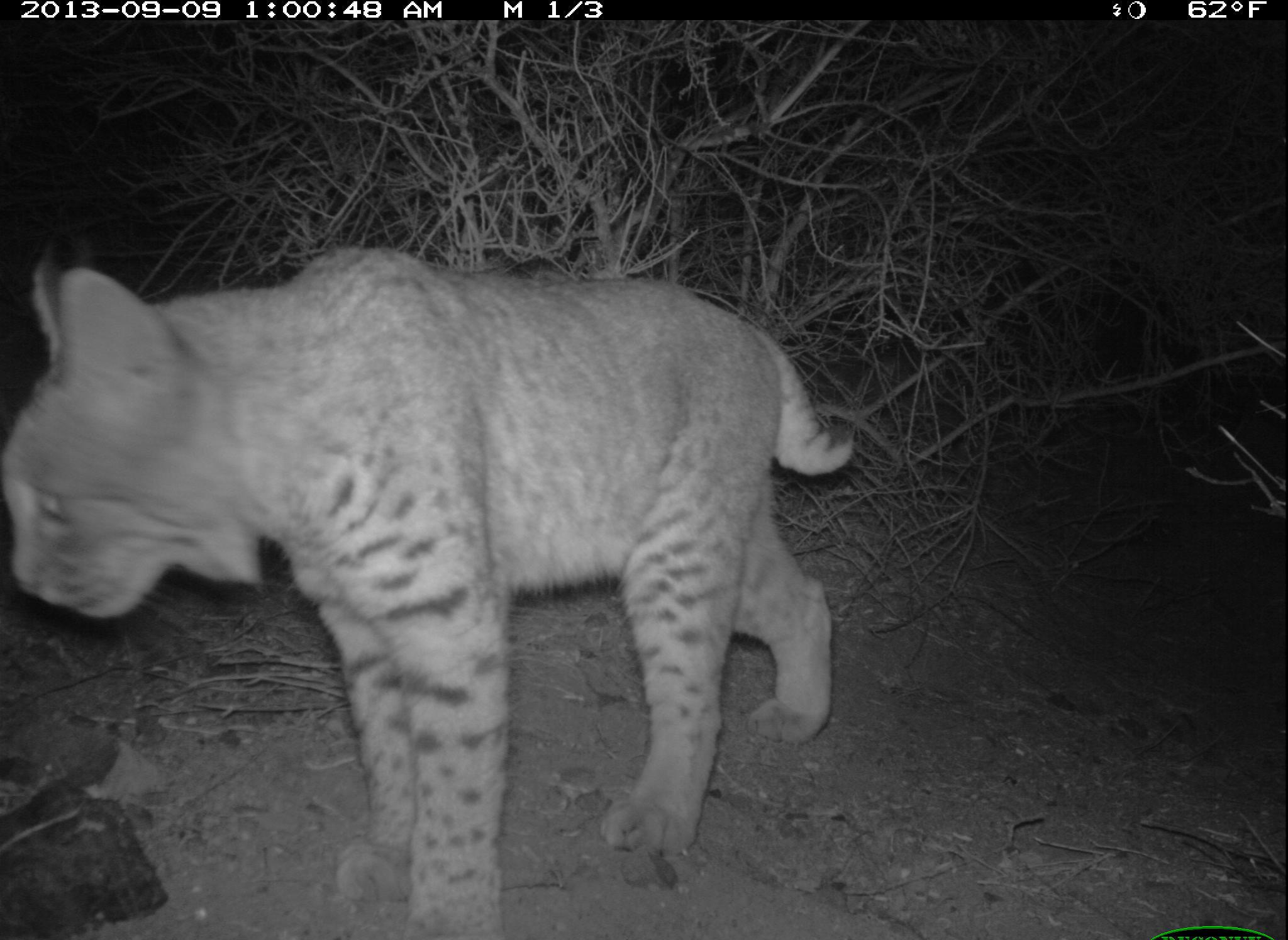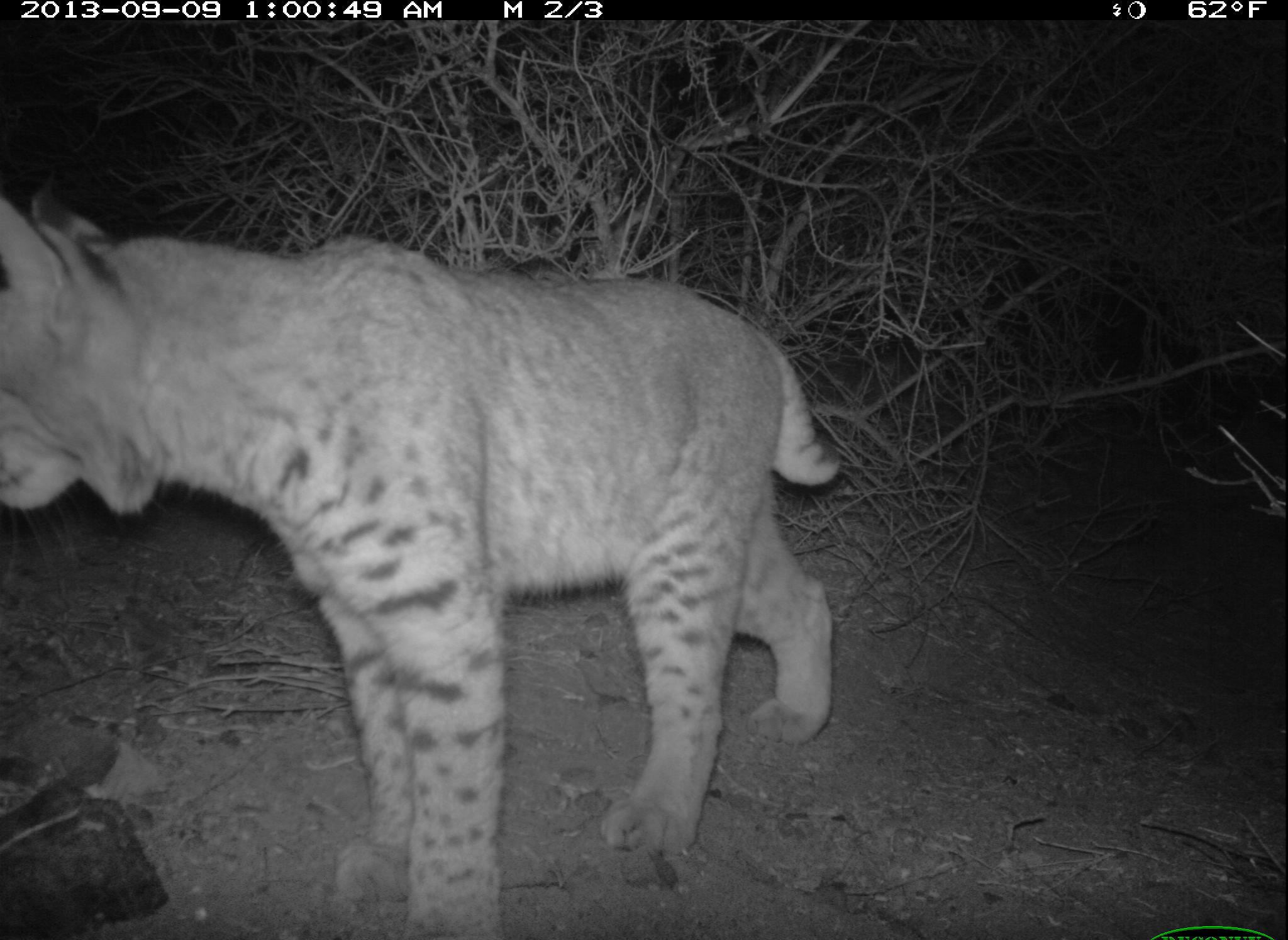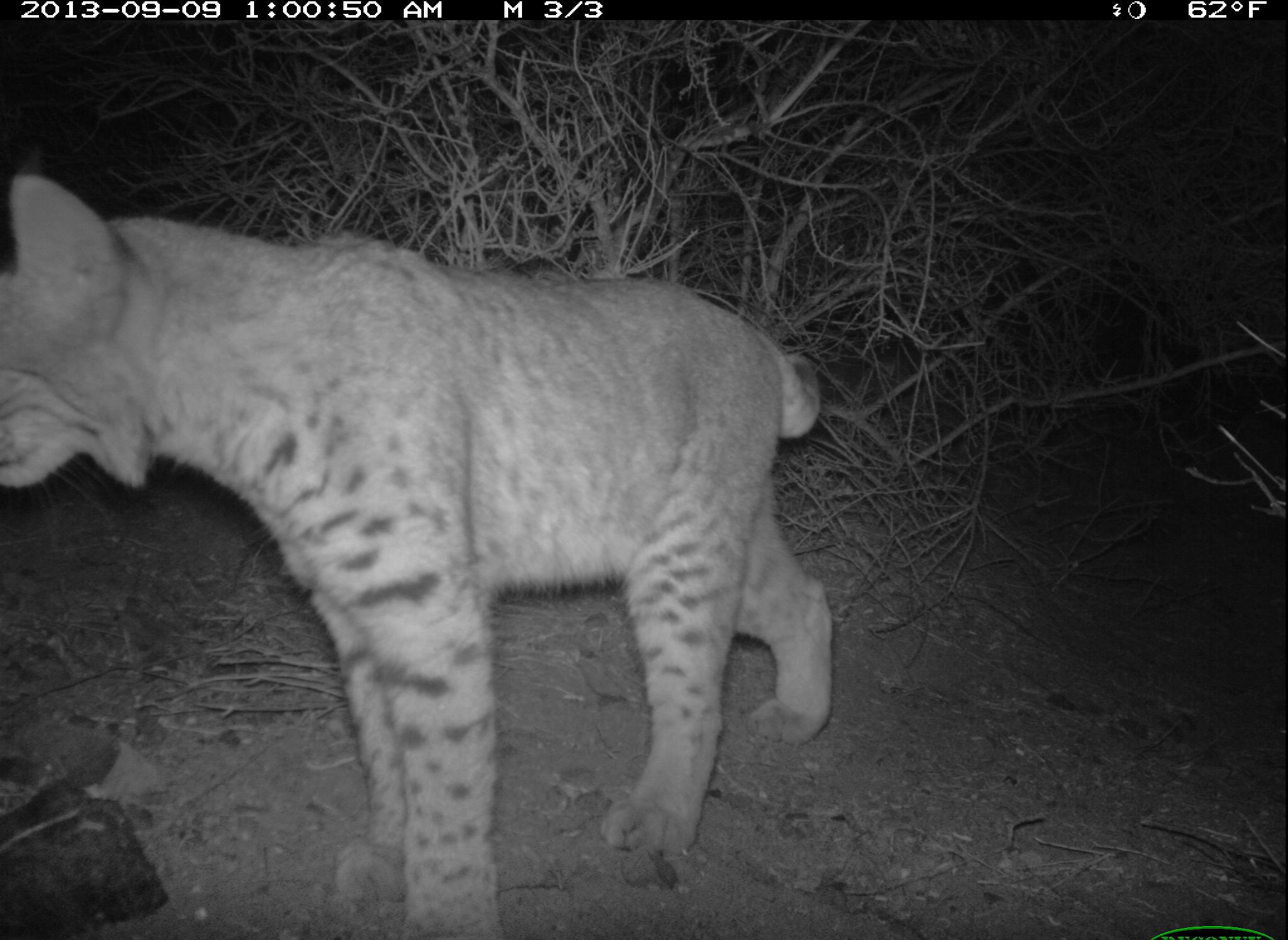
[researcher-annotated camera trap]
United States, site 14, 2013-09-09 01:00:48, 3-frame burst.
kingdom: Animalia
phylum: Chordata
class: Mammalia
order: Carnivora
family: Felidae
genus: Lynx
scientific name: Lynx rufus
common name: bobcat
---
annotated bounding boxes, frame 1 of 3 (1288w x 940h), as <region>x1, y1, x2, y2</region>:
bobcat: <region>1, 248, 856, 940</region>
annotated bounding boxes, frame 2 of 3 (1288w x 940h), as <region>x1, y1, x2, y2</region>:
bobcat: <region>1, 202, 844, 940</region>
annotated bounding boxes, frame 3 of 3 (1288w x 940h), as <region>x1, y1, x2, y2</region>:
bobcat: <region>0, 175, 833, 939</region>